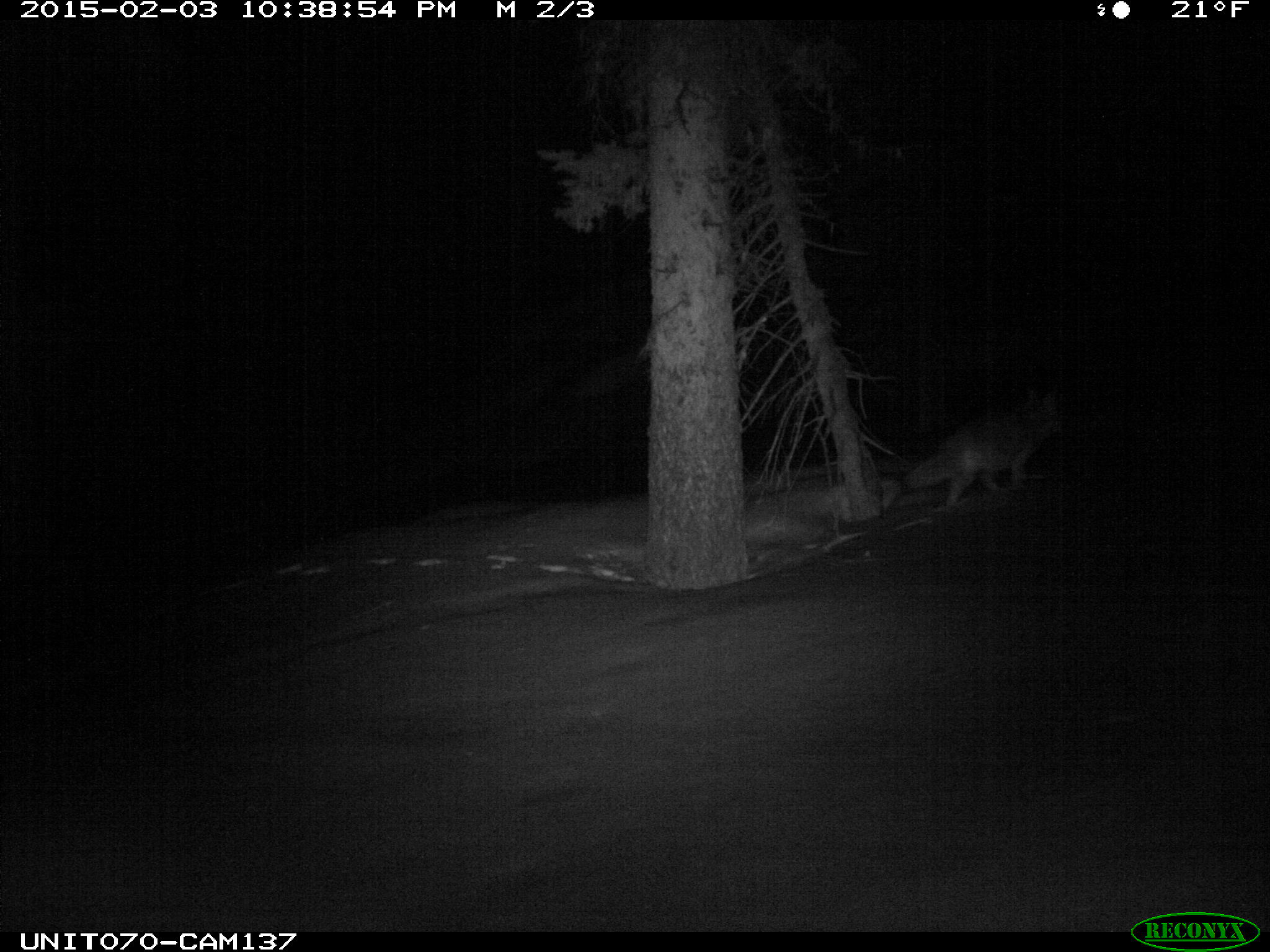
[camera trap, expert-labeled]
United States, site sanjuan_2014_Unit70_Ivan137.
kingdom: Animalia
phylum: Chordata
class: Mammalia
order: Carnivora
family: Canidae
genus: Canis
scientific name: Canis latrans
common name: coyote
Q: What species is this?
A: Canis latrans (coyote).